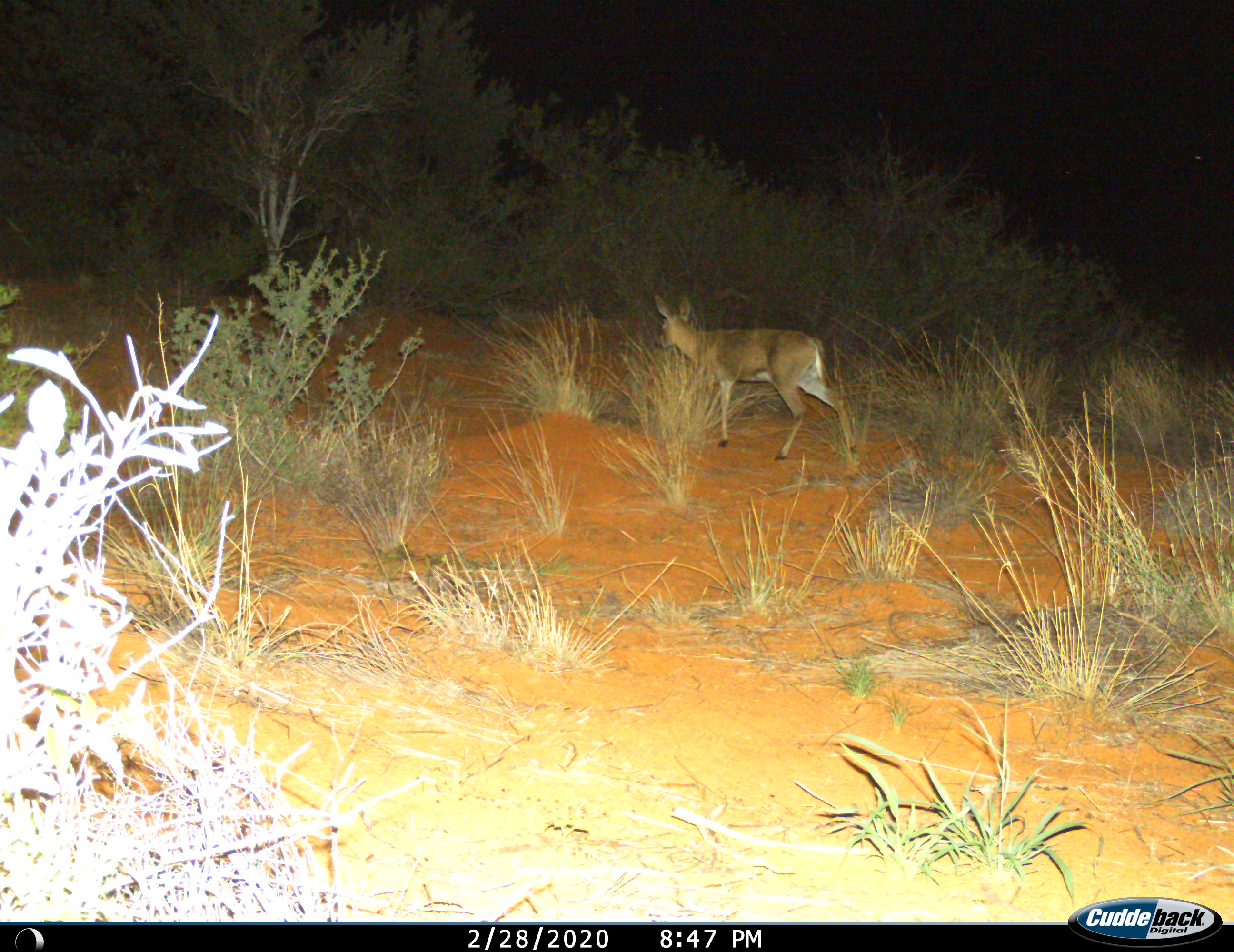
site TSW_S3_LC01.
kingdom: Animalia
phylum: Chordata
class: Mammalia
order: Artiodactyla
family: Bovidae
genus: Sylvicapra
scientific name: Sylvicapra grimmia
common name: common duiker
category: duikercommongrey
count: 1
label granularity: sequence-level